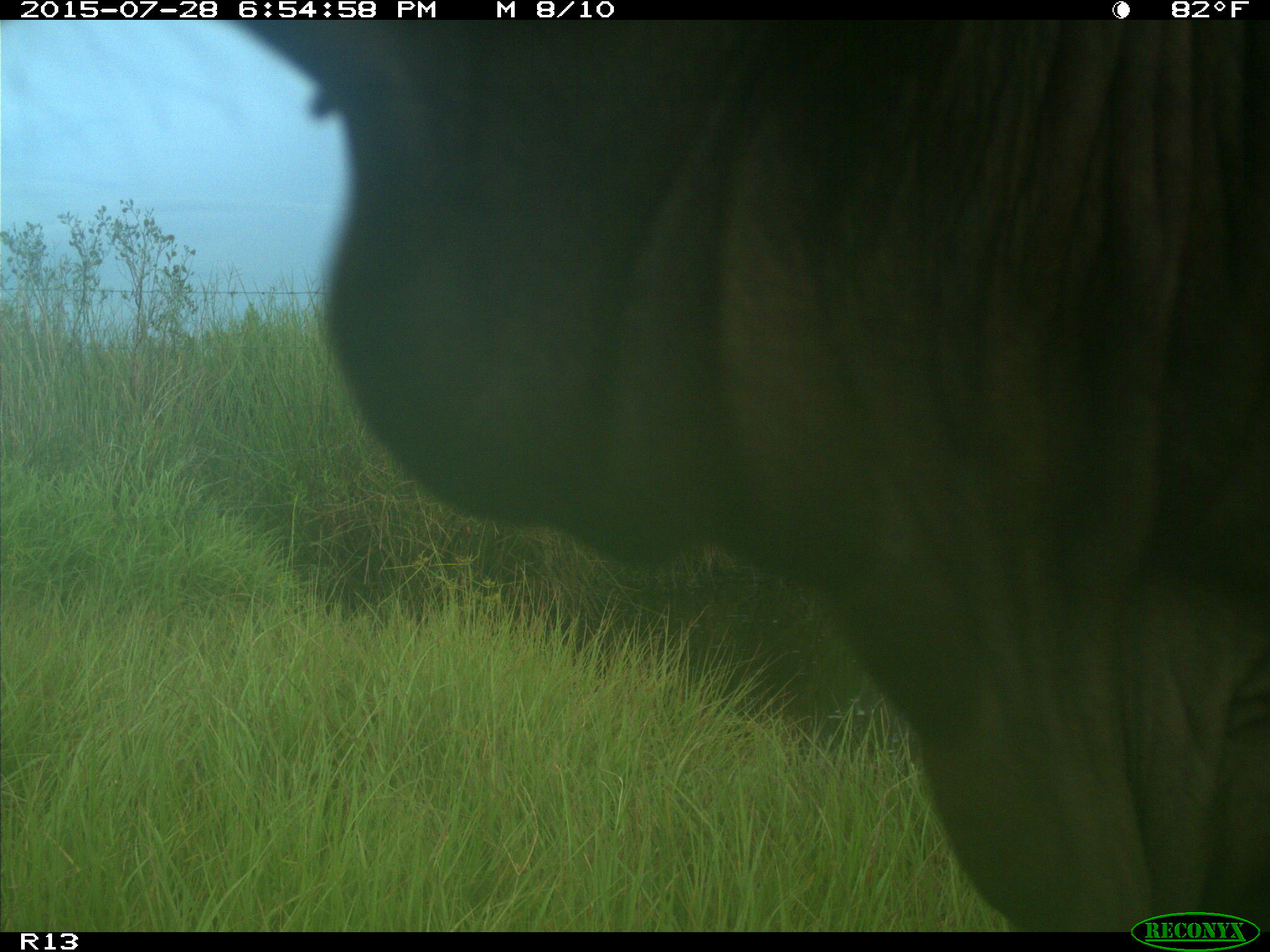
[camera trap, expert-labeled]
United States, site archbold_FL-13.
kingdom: Animalia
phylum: Chordata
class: Mammalia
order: Artiodactyla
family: Bovidae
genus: Bos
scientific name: Bos taurus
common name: domestic cow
Bos taurus (domestic cow).